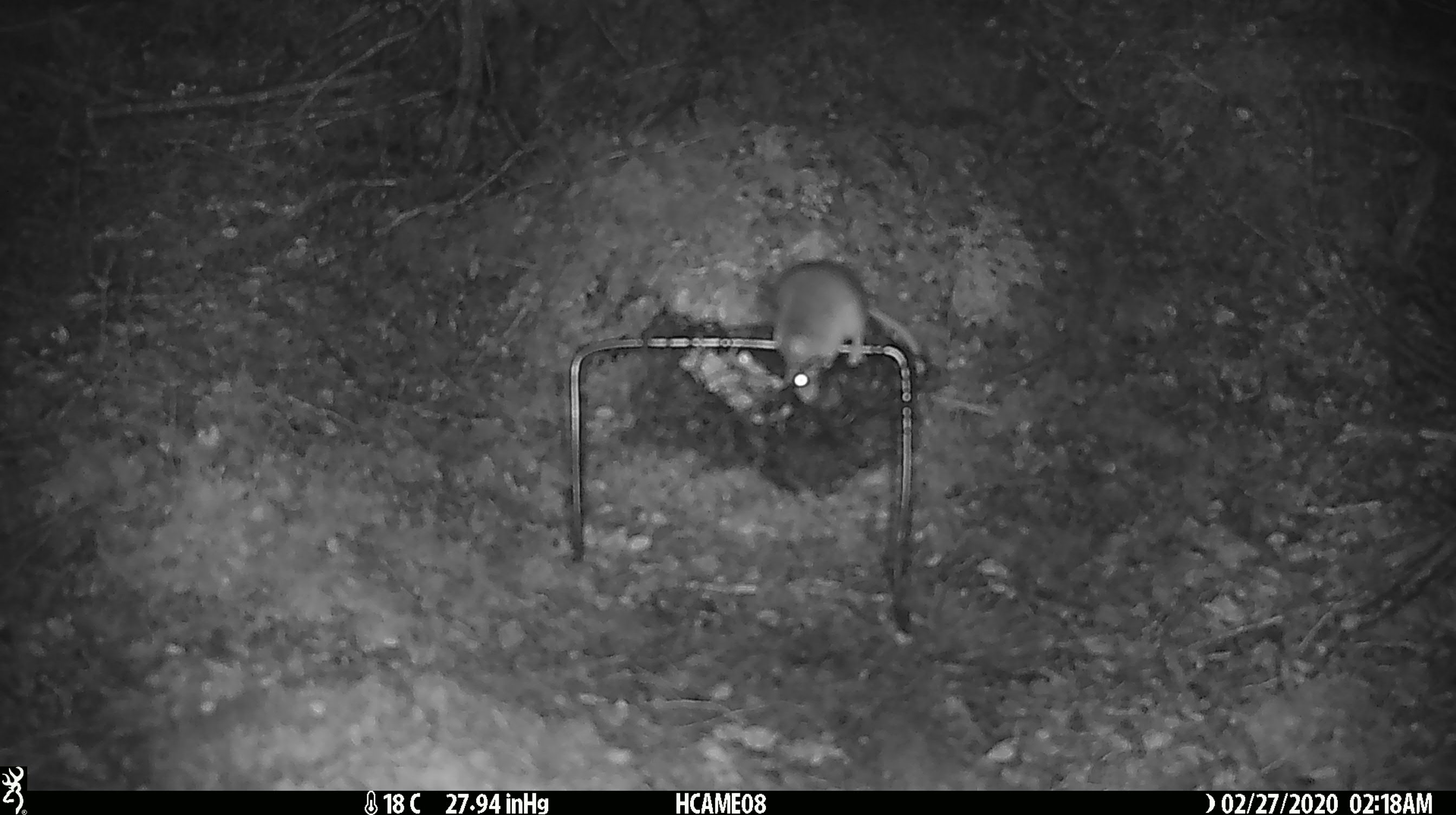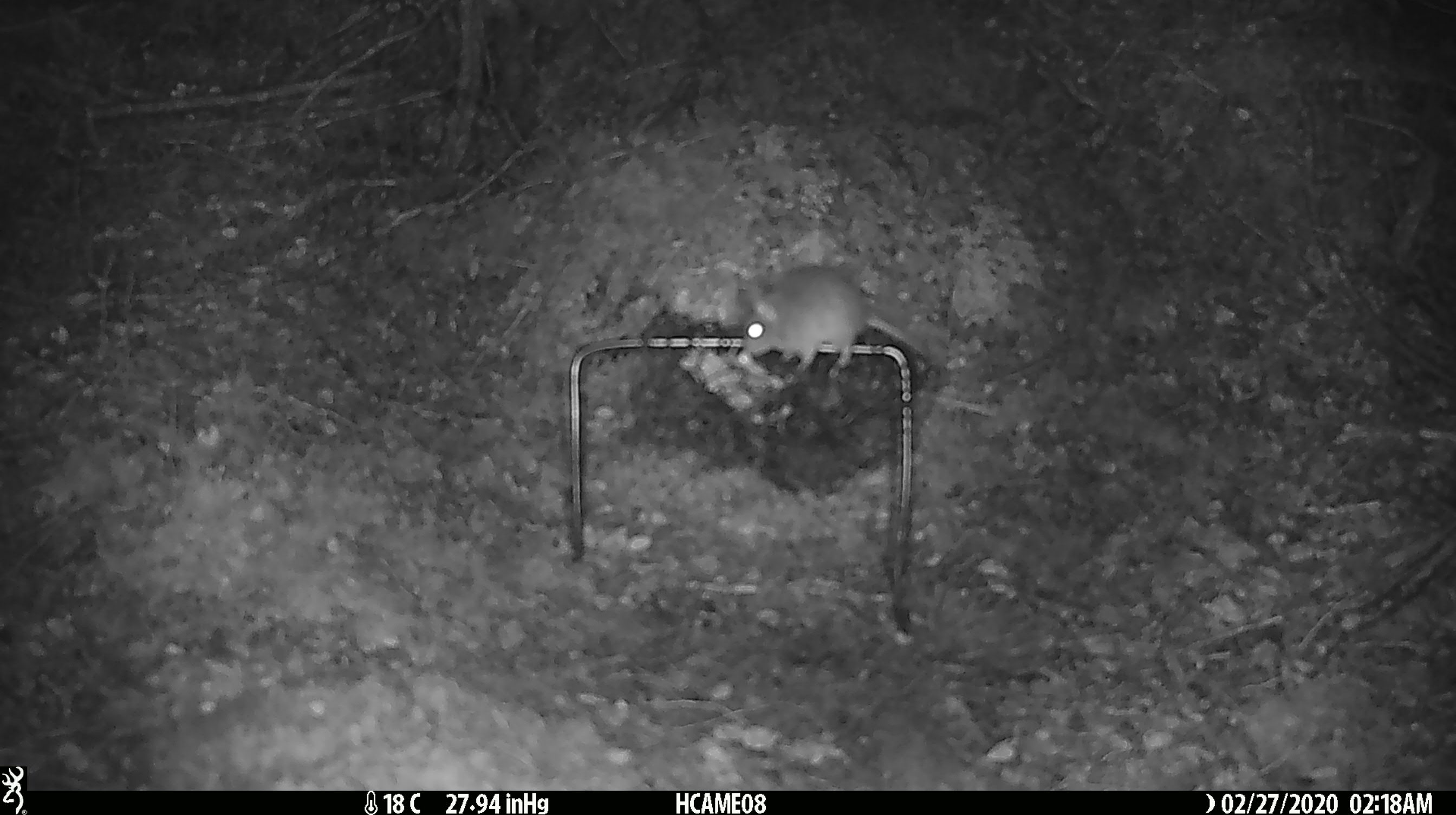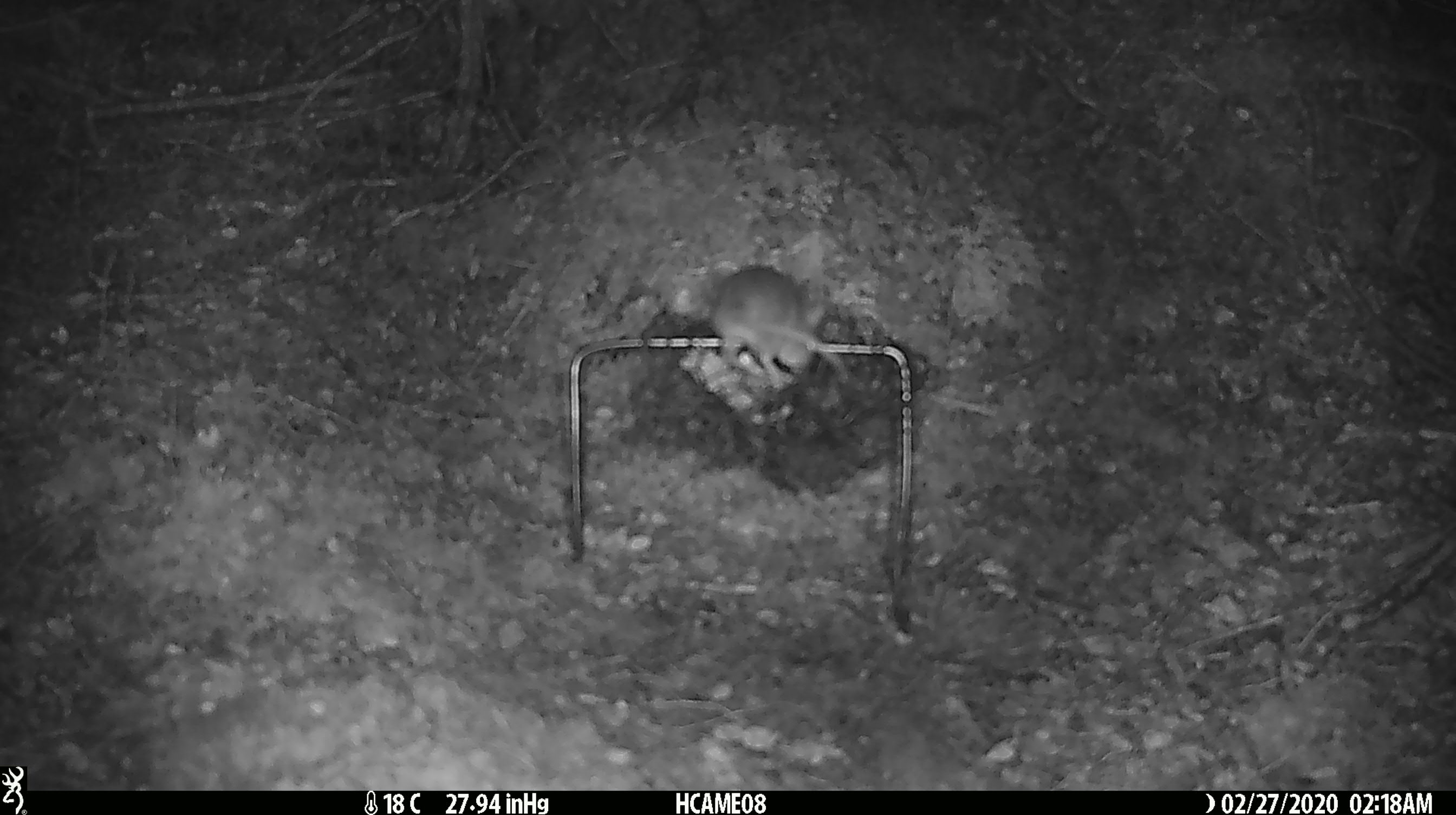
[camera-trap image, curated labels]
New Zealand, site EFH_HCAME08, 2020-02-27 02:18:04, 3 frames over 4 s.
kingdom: Animalia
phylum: Chordata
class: Mammalia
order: Rodentia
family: Muridae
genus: Mus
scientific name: Mus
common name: mouse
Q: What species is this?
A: Mouse (Mus).